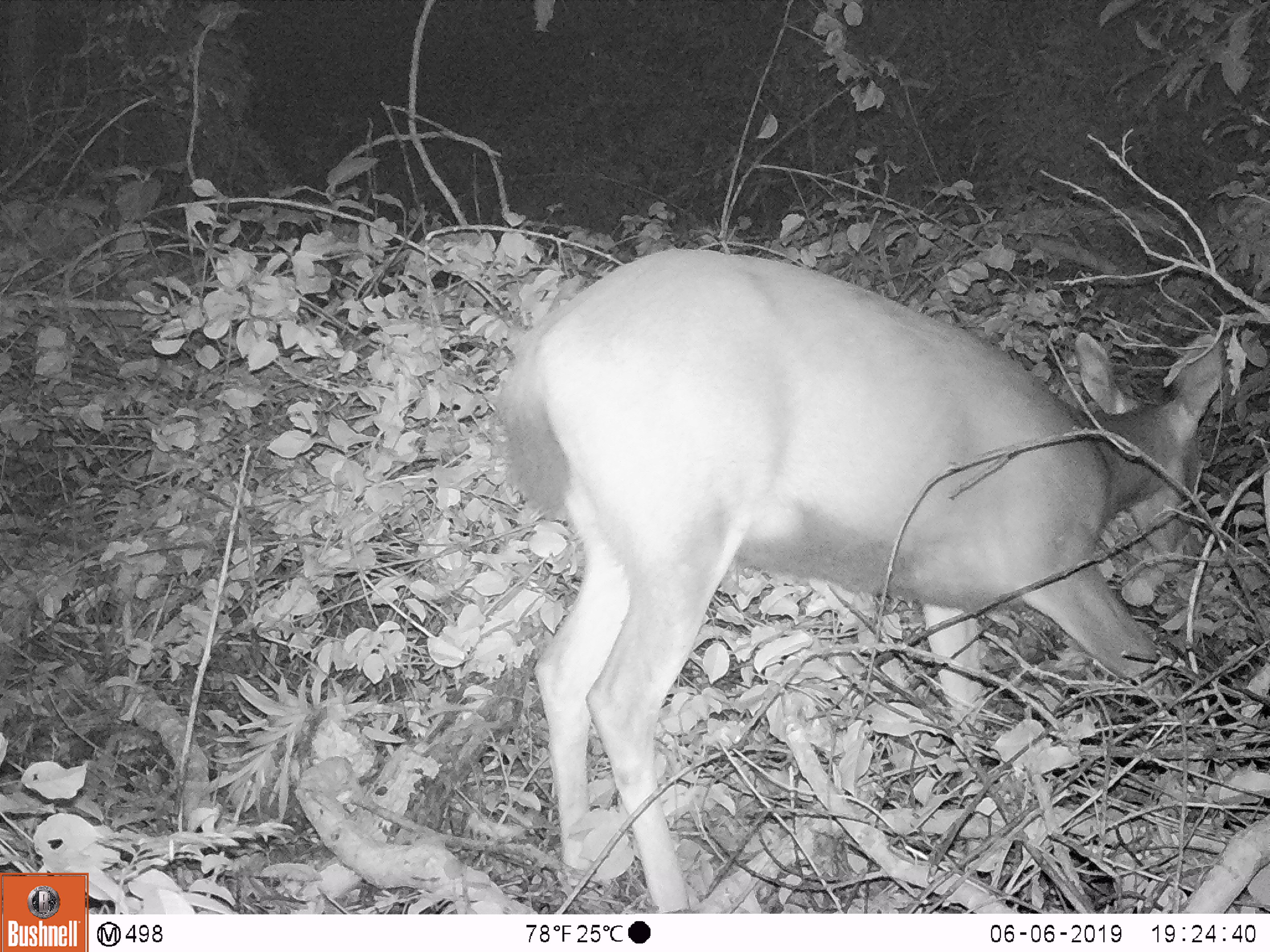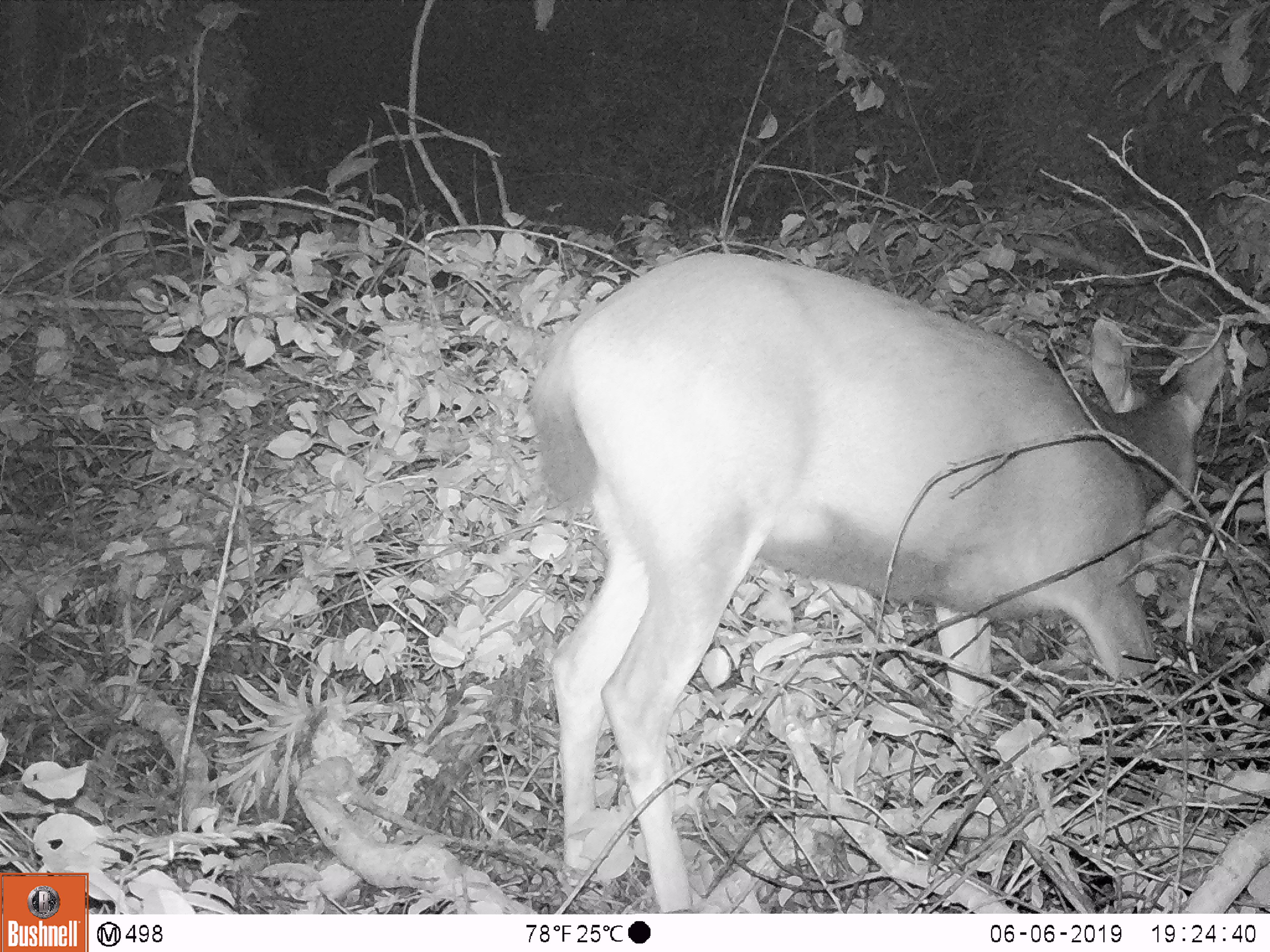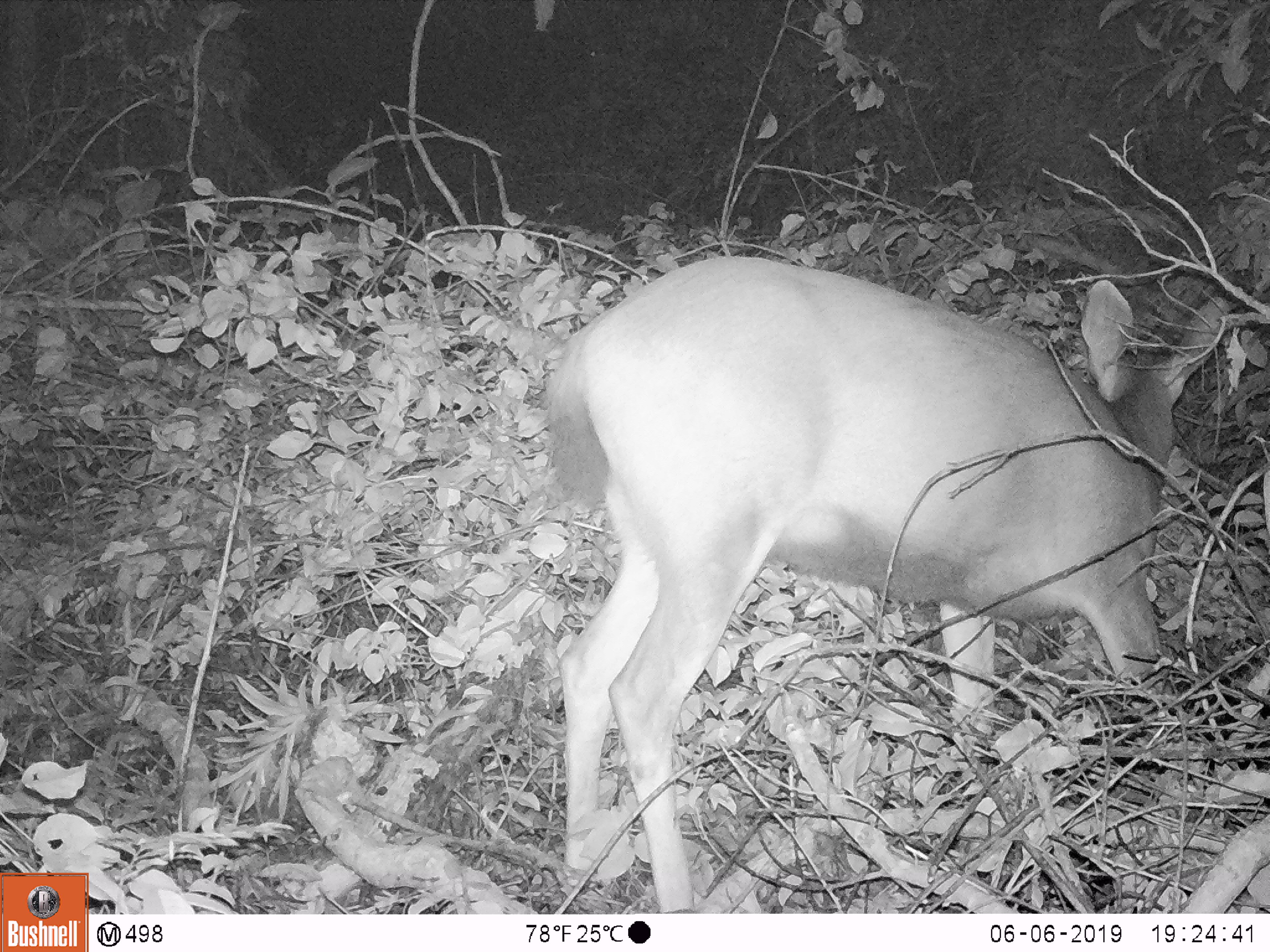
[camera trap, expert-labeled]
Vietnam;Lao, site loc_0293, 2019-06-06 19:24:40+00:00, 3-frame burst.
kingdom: Animalia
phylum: Chordata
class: Mammalia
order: Artiodactyla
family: Cervidae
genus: Rusa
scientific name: Rusa unicolor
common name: sambar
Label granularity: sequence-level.